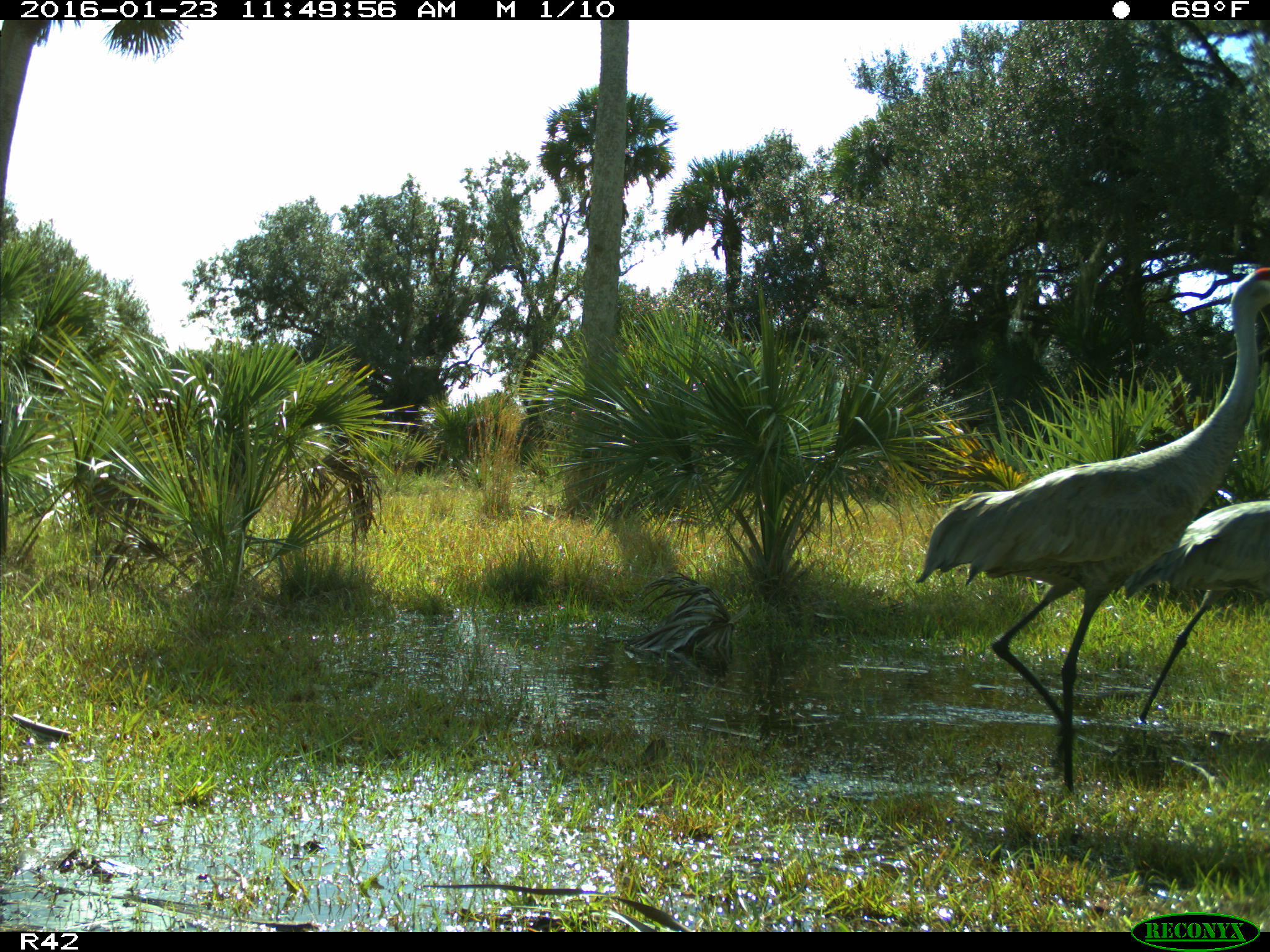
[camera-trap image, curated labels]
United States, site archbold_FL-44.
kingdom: Animalia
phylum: Chordata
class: Aves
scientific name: Aves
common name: birds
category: unidentified bird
Unidentified bird (birds) (Aves).